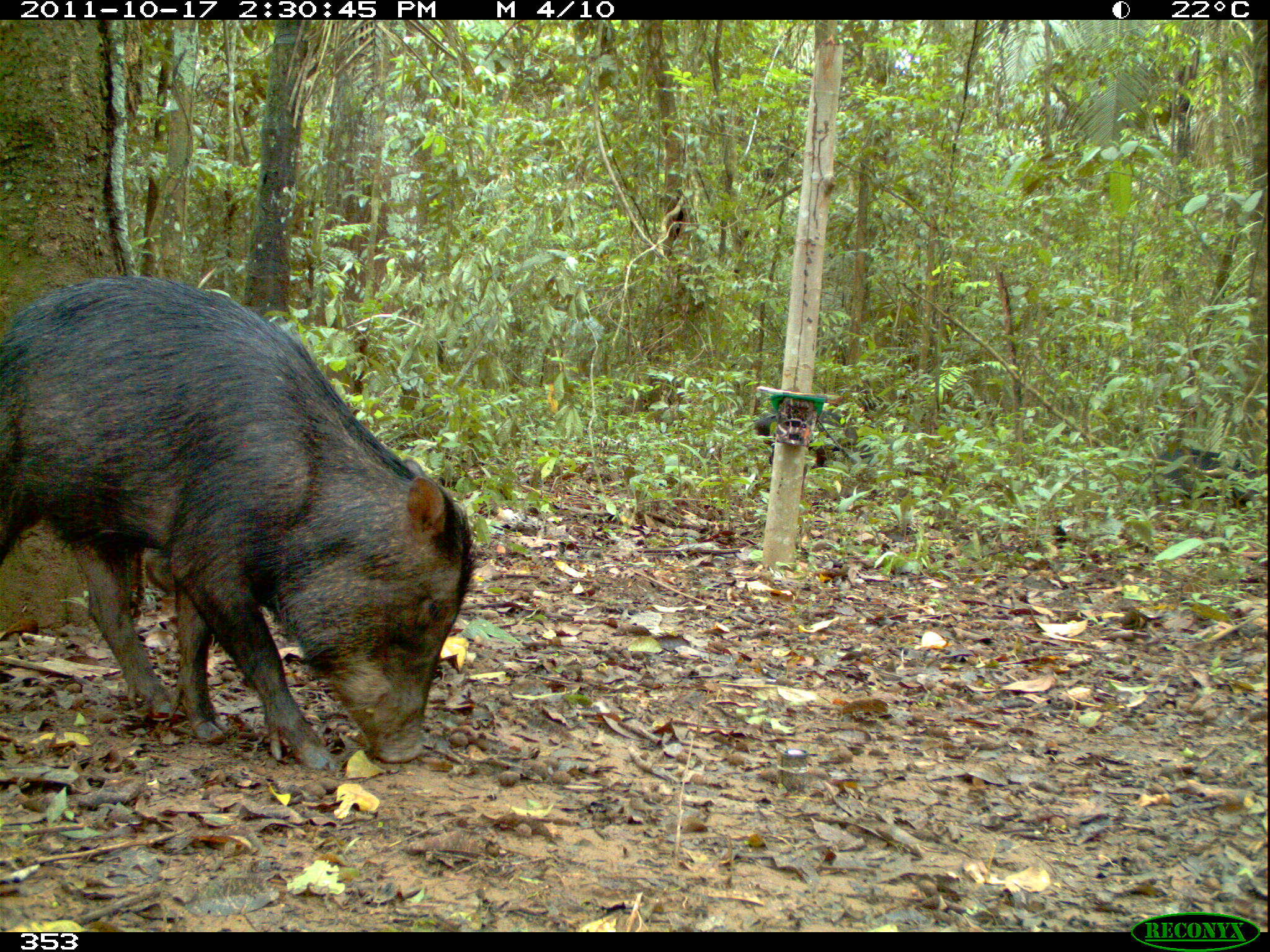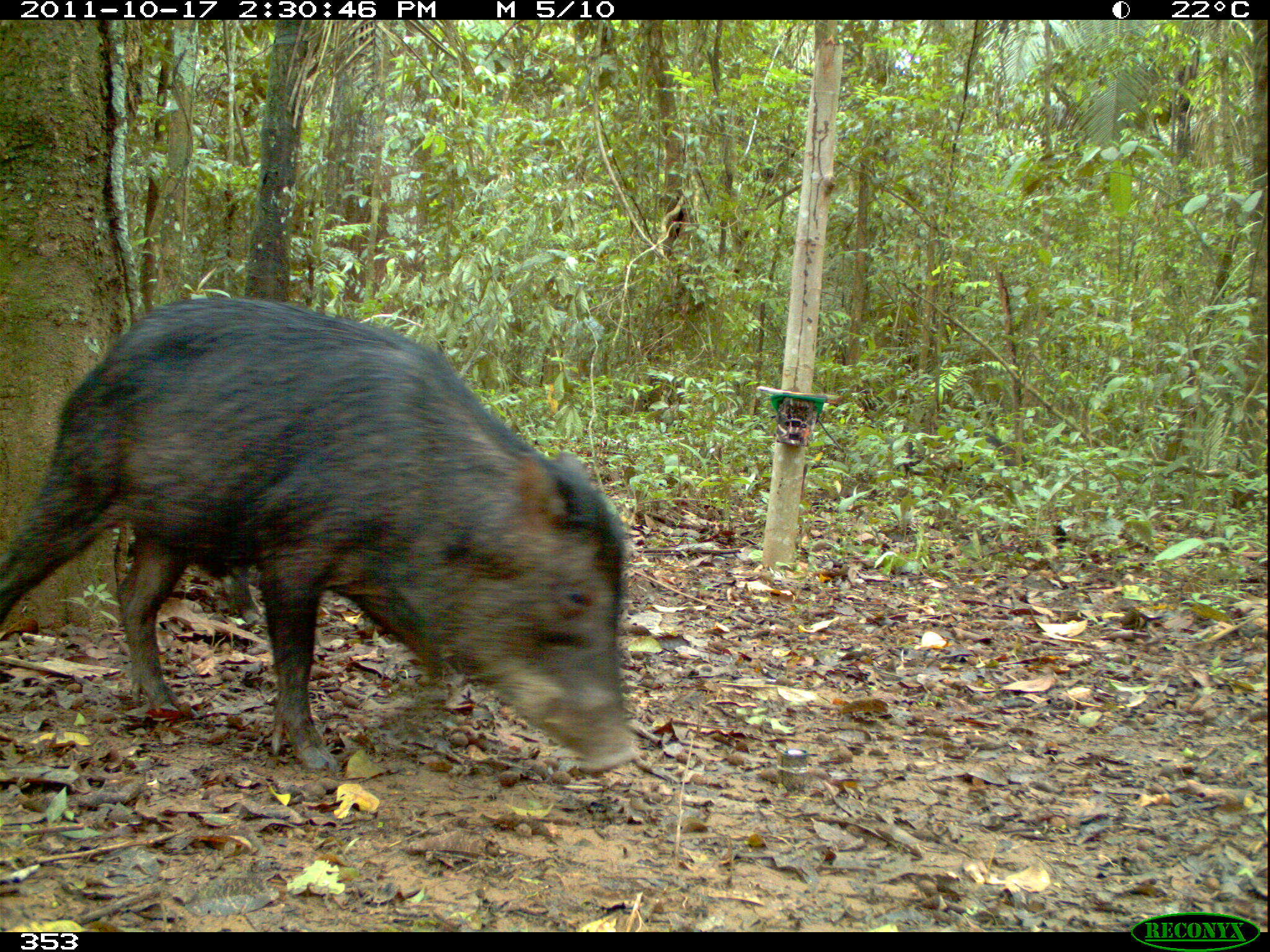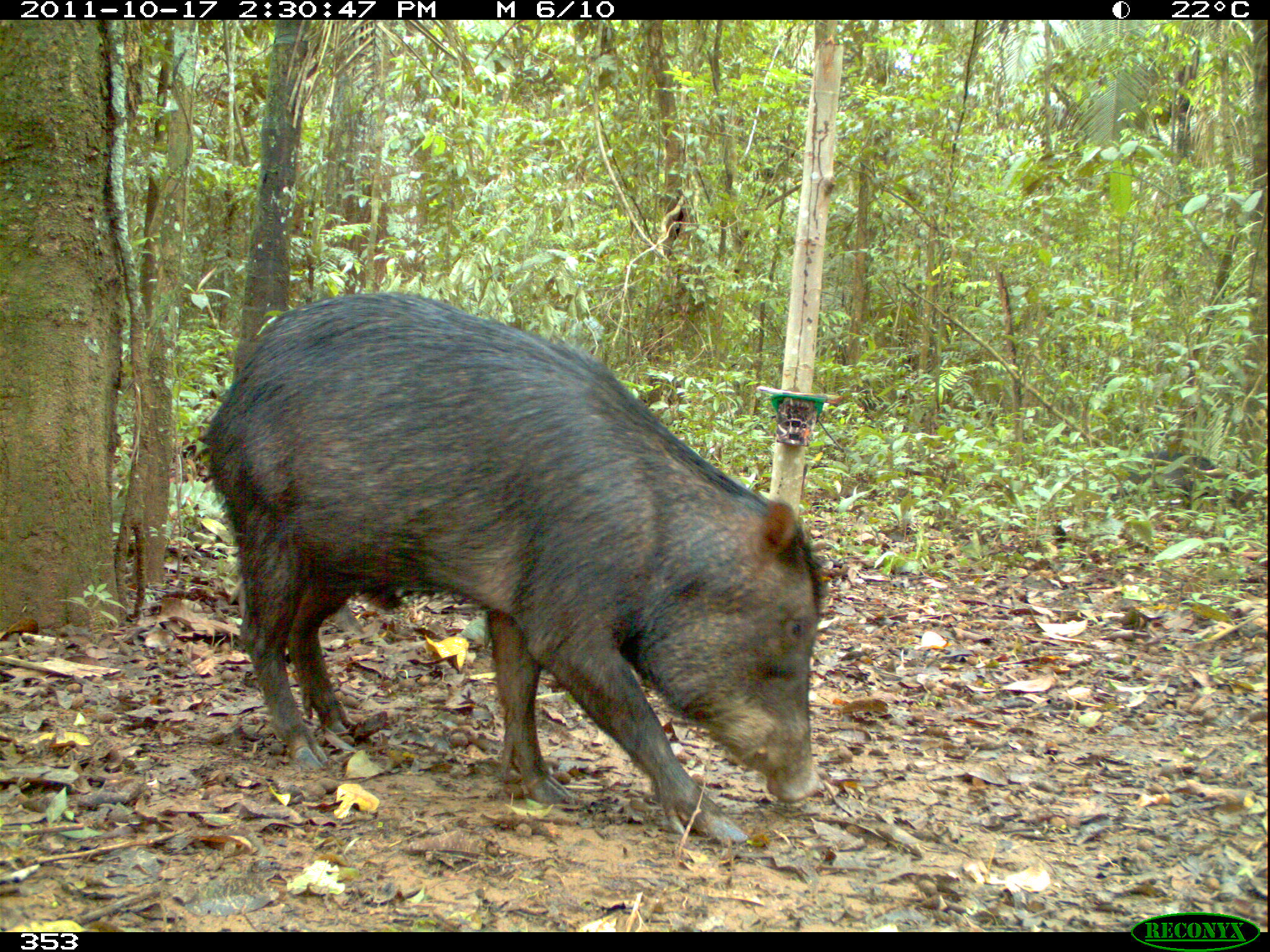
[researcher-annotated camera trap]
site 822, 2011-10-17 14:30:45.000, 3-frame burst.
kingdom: Animalia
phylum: Chordata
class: Mammalia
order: Artiodactyla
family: Tayassuidae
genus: Tayassu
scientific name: Tayassu pecari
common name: white-lipped peccary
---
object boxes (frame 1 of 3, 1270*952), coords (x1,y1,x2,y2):
tayassu pecari: (0,274,474,777); (1150,448,1262,519); (752,408,872,473)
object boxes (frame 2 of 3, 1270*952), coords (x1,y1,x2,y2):
tayassu pecari: (0,294,642,778); (895,425,1031,496)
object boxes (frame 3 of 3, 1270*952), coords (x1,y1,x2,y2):
tayassu pecari: (190,288,830,842); (1105,449,1235,514)